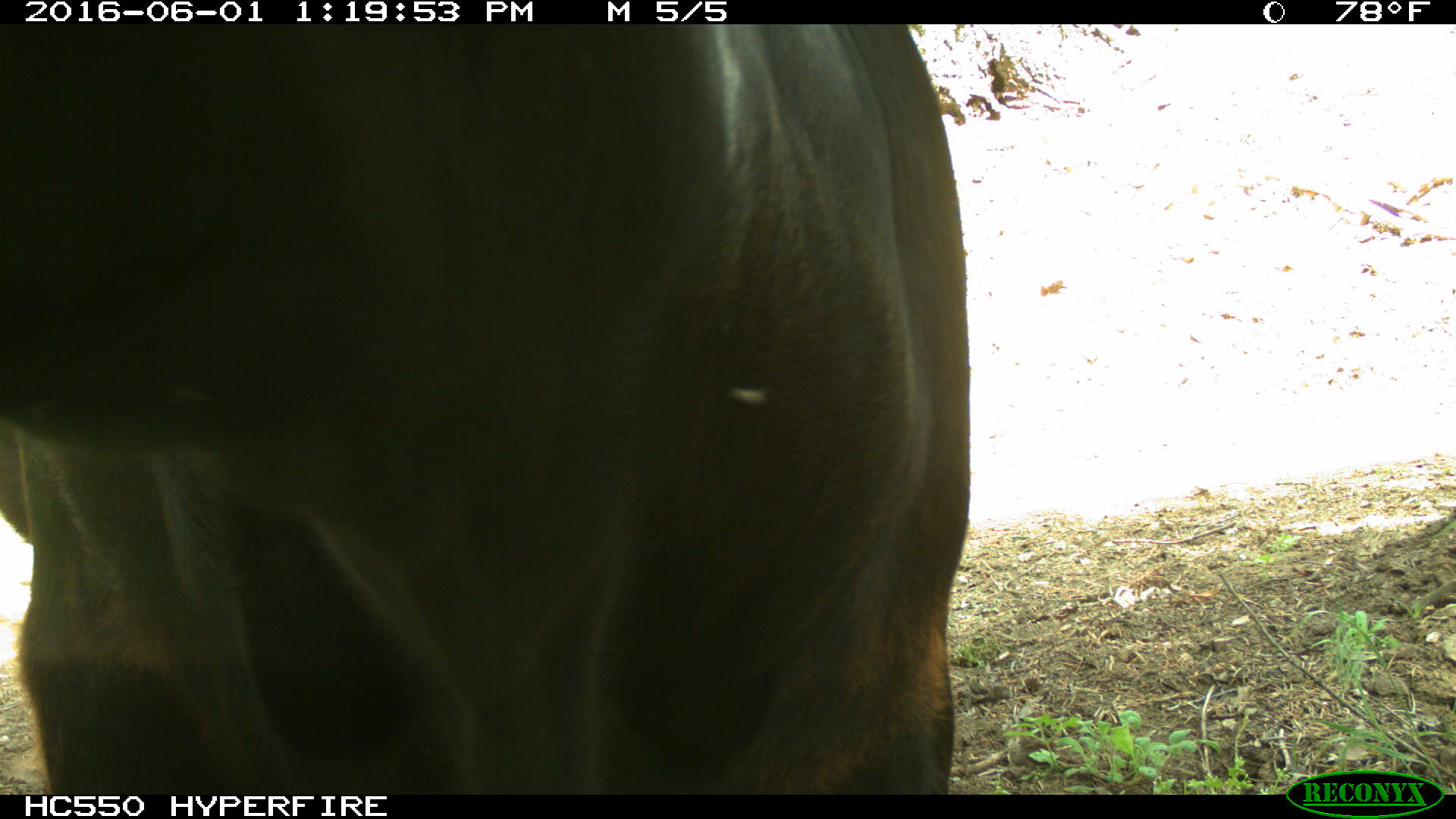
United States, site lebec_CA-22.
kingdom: Animalia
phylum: Chordata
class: Mammalia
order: Artiodactyla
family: Bovidae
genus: Bos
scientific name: Bos taurus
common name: domestic cow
Bos taurus (domestic cow).